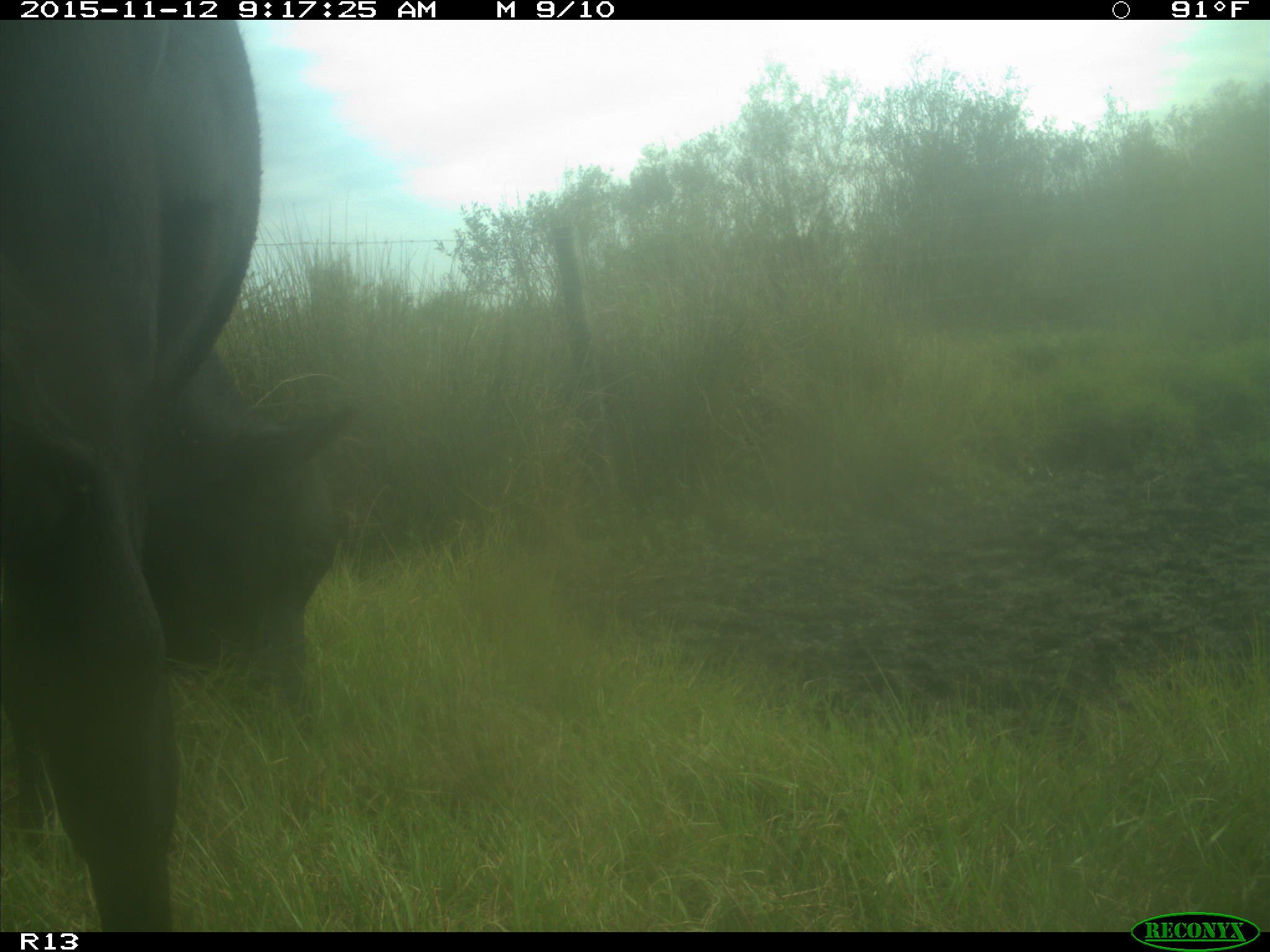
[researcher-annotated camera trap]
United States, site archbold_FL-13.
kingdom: Animalia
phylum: Chordata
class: Mammalia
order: Artiodactyla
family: Bovidae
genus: Bos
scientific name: Bos taurus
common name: domestic cow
Bos taurus (domestic cow).